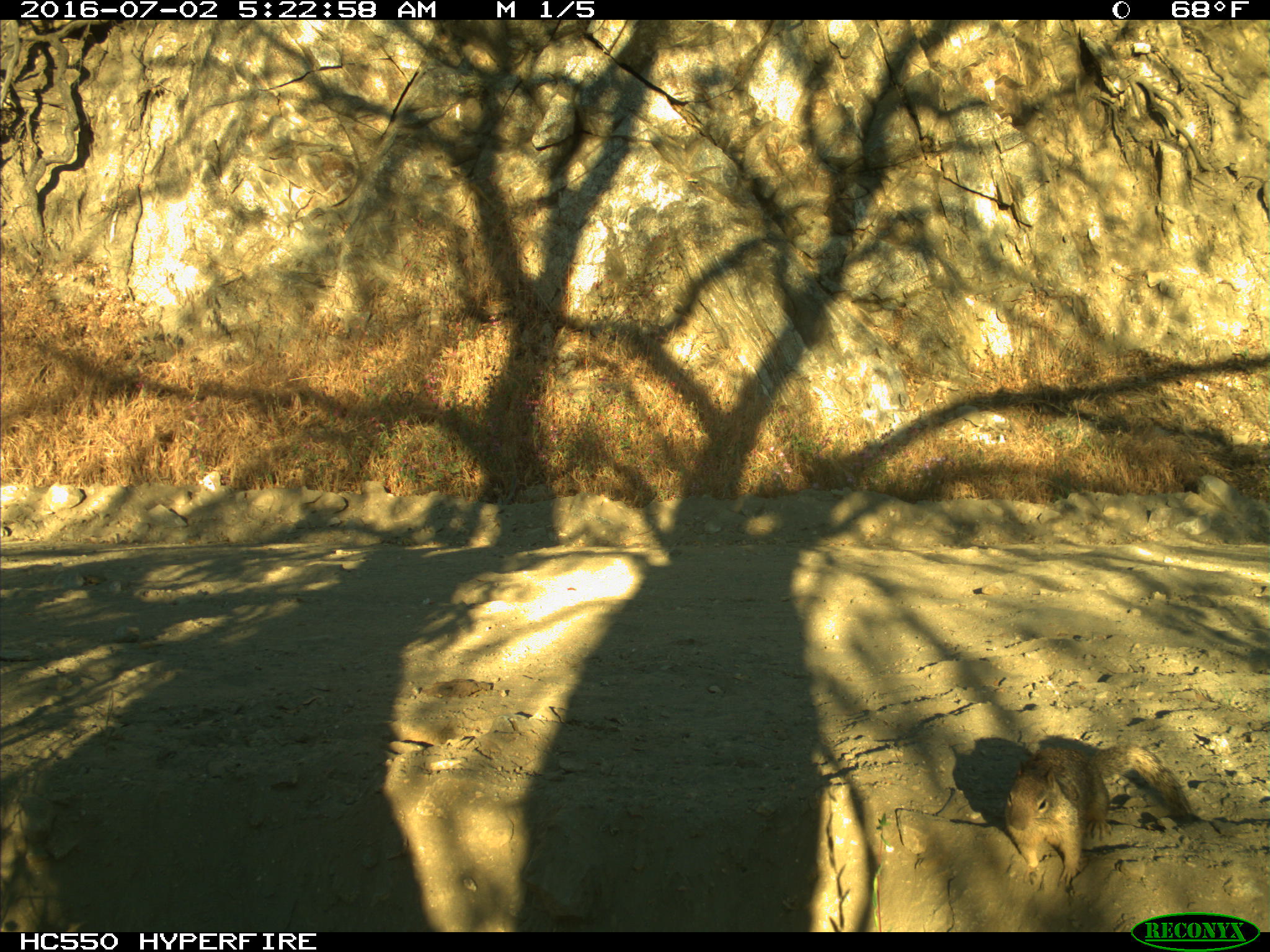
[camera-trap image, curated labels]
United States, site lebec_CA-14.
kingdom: Animalia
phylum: Chordata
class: Mammalia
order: Rodentia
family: Sciuridae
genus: Otospermophilus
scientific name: Otospermophilus beecheyi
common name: california ground squirrel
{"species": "Otospermophilus beecheyi (california ground squirrel)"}